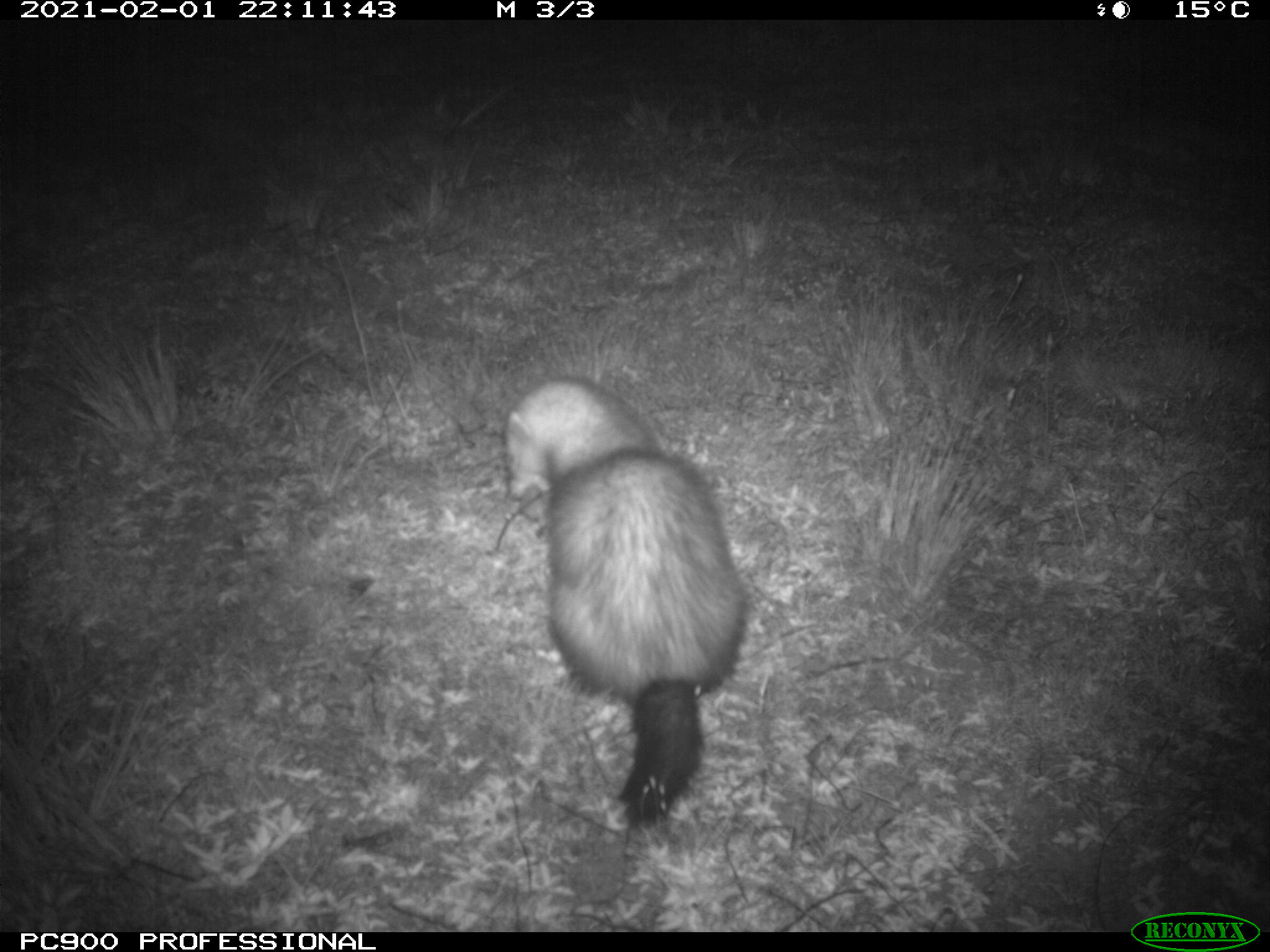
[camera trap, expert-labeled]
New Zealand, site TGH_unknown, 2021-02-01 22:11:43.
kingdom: Animalia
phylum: Chordata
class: Mammalia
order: Carnivora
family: Mustelidae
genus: Mustela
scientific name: Mustela furo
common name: ferret